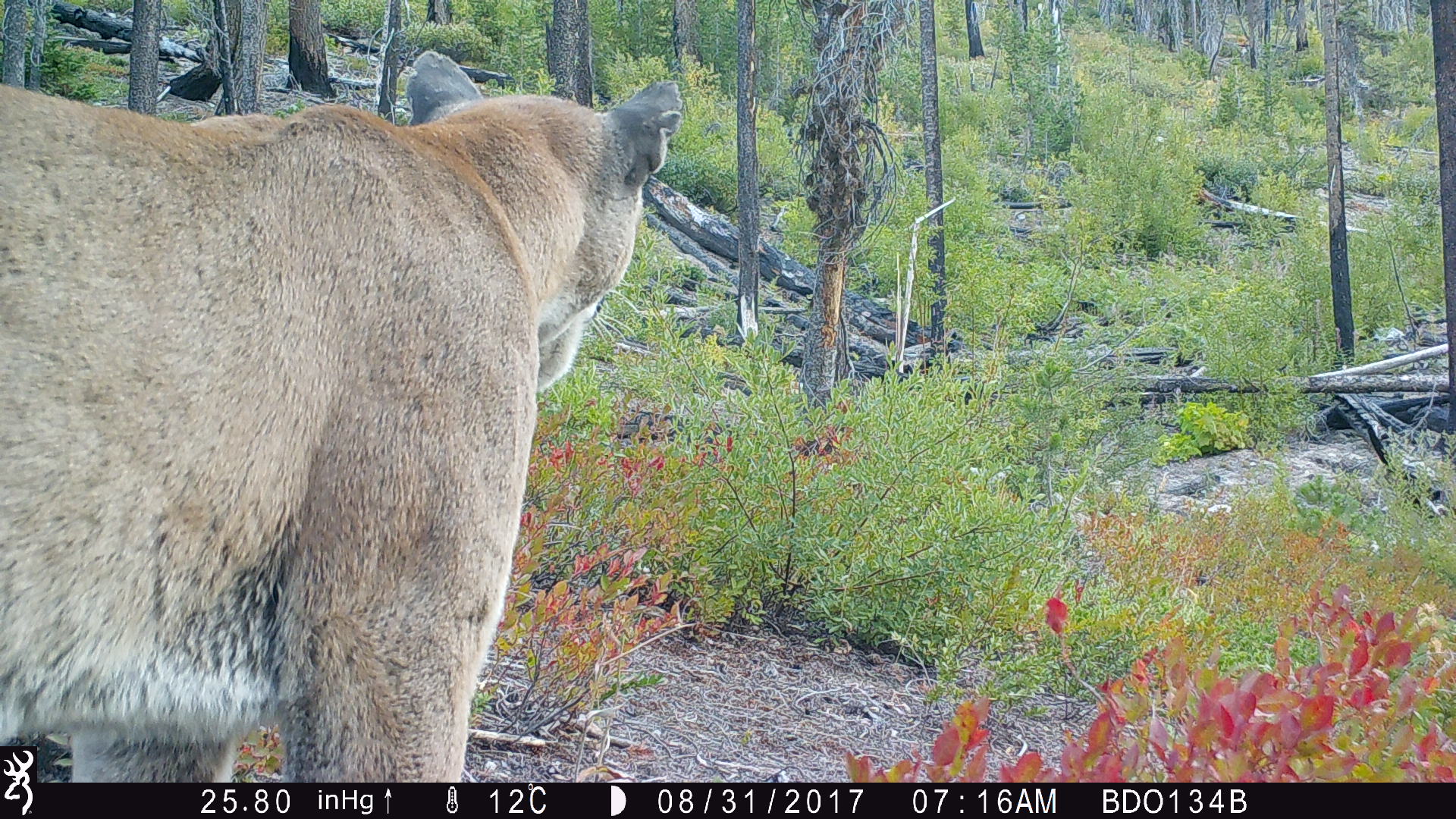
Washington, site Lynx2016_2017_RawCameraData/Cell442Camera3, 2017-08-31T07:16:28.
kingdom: Animalia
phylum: Chordata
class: Mammalia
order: Carnivora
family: Felidae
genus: Puma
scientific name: Puma concolor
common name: mountain lion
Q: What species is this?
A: Puma concolor (mountain lion).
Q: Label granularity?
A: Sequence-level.